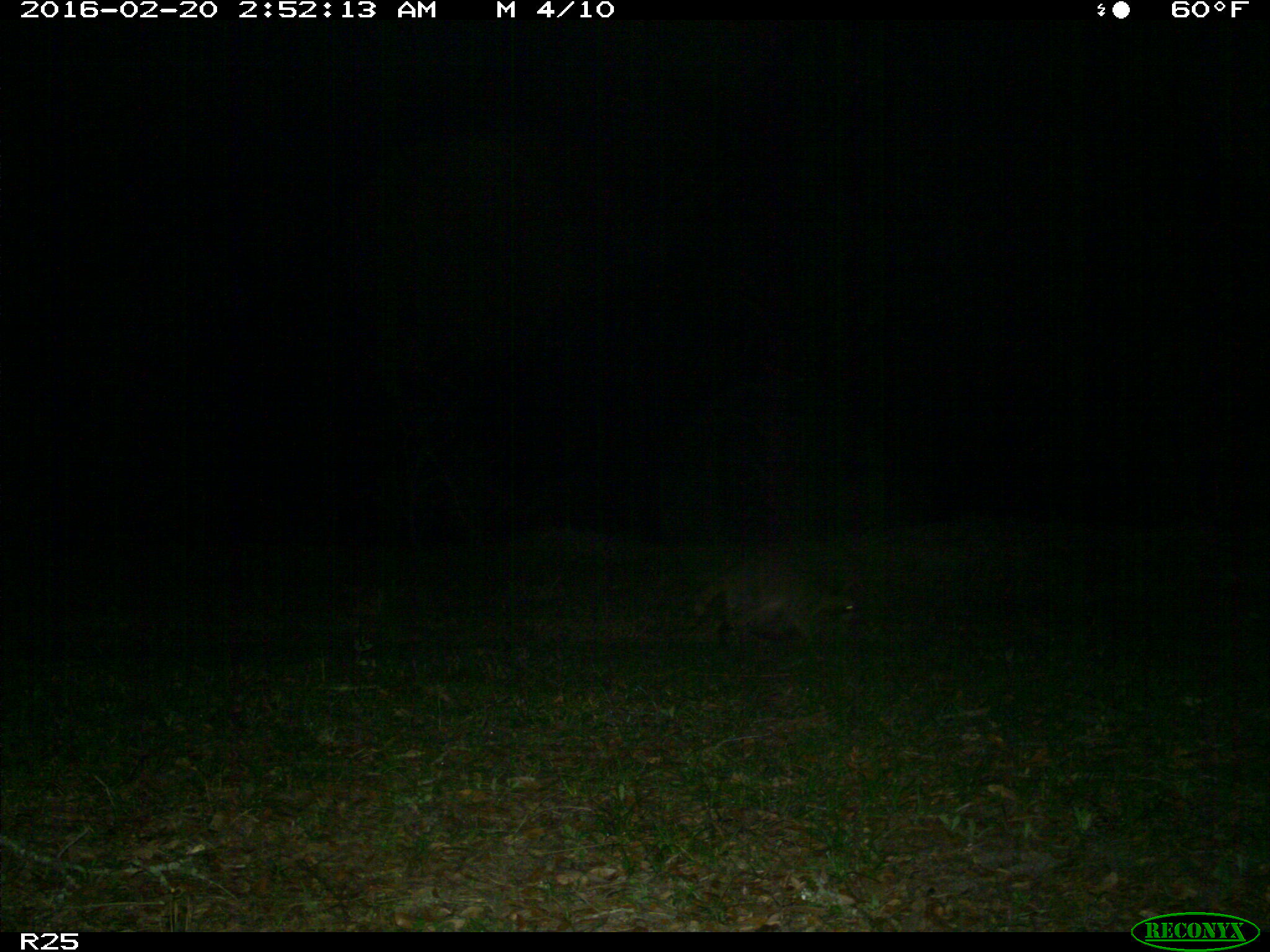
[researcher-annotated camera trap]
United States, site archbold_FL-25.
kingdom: Animalia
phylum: Chordata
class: Mammalia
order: Carnivora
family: Procyonidae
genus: Procyon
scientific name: Procyon lotor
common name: common raccoon